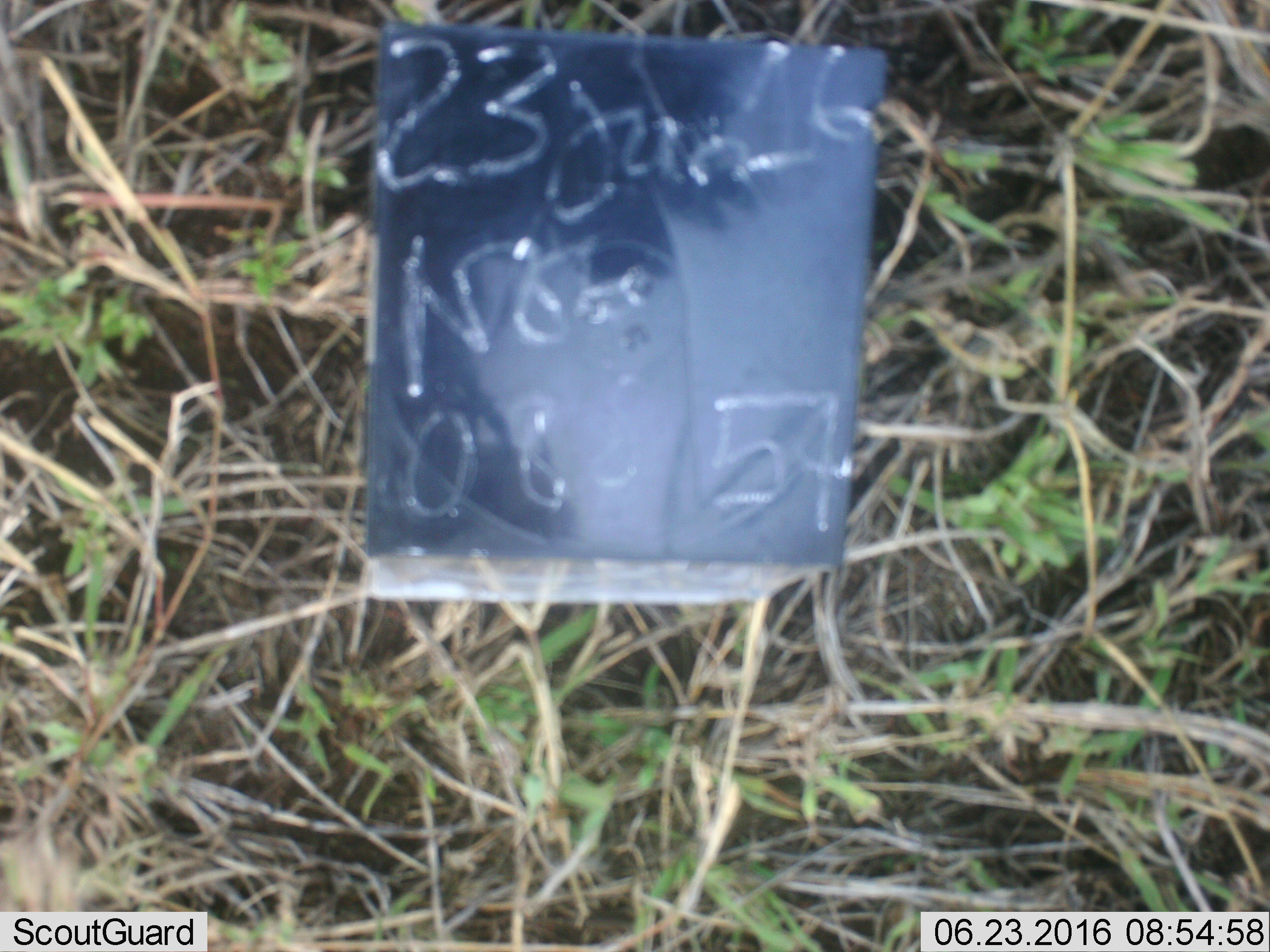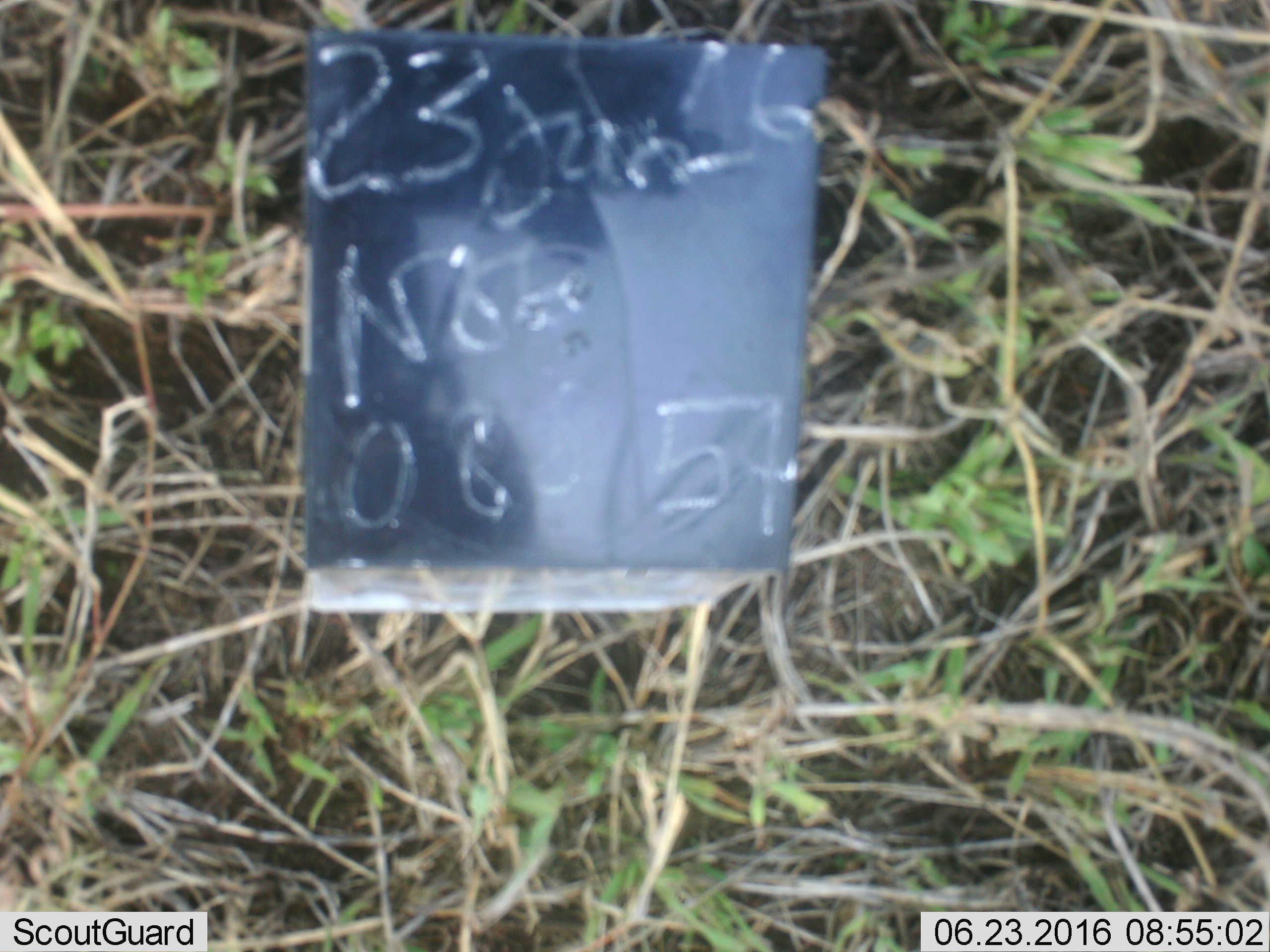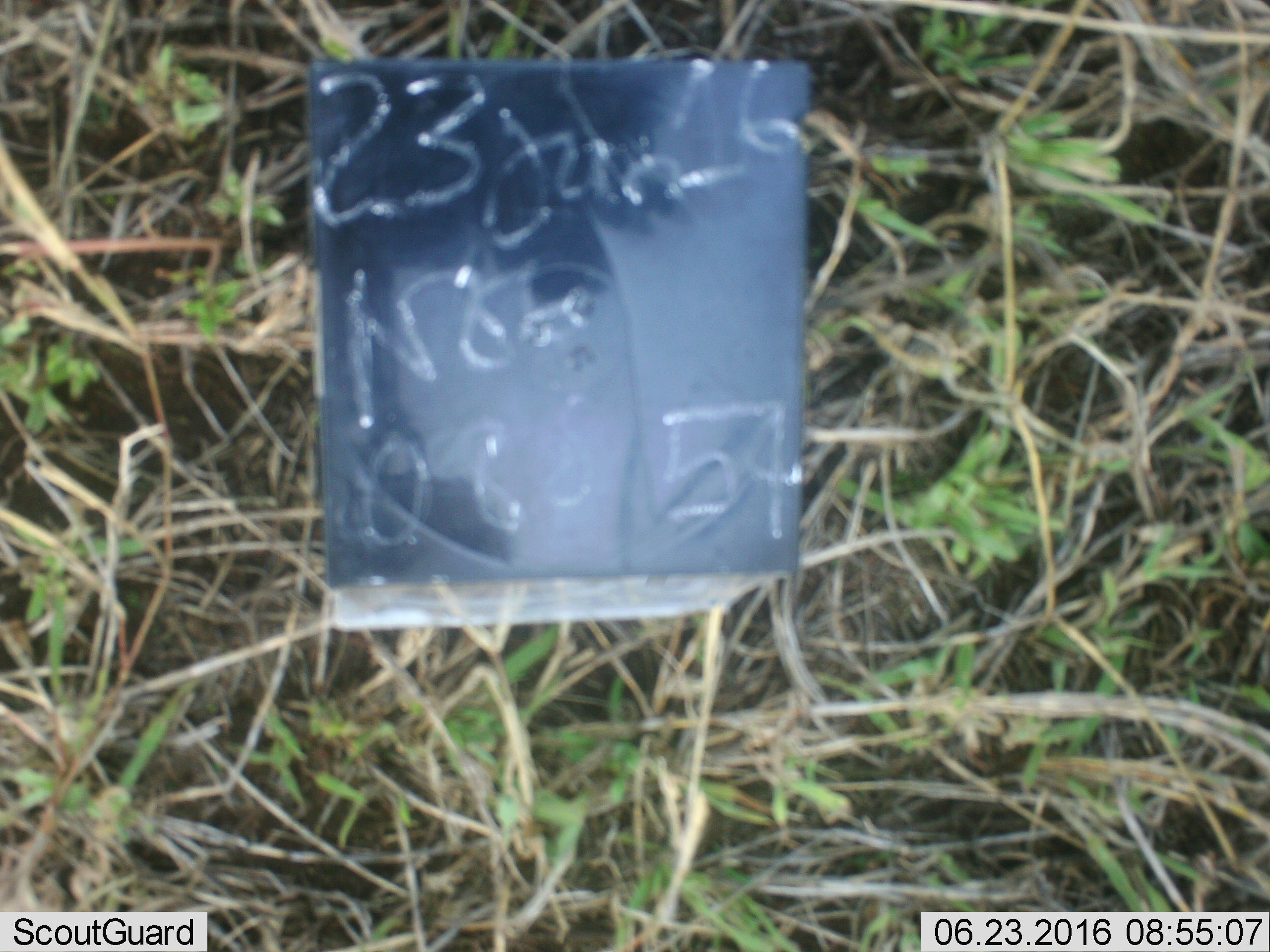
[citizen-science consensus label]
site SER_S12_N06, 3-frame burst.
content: unidentified animal